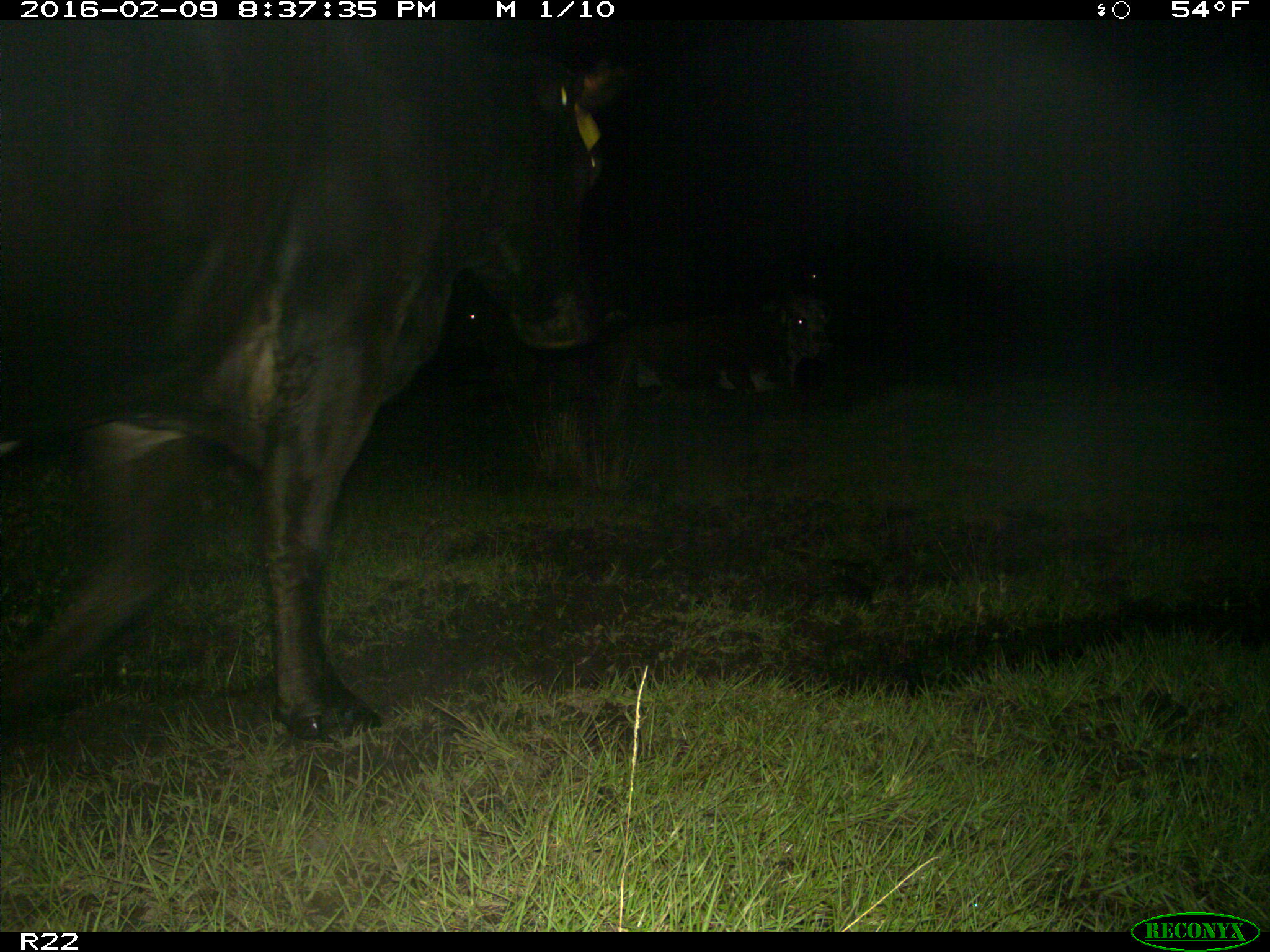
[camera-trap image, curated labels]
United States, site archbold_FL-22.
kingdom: Animalia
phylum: Chordata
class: Mammalia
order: Artiodactyla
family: Bovidae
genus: Bos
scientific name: Bos taurus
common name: domestic cow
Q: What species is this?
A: Bos taurus (domestic cow).